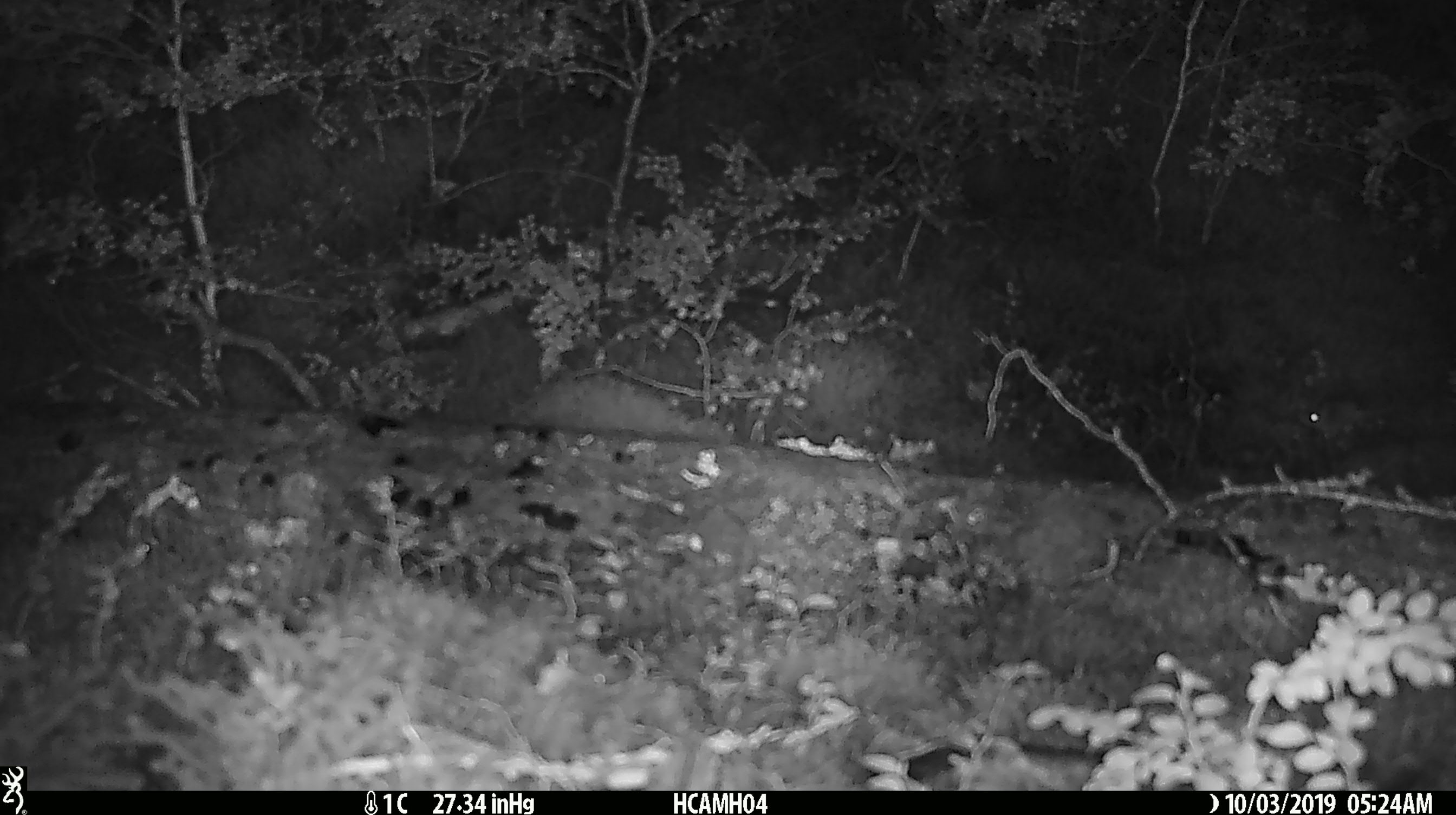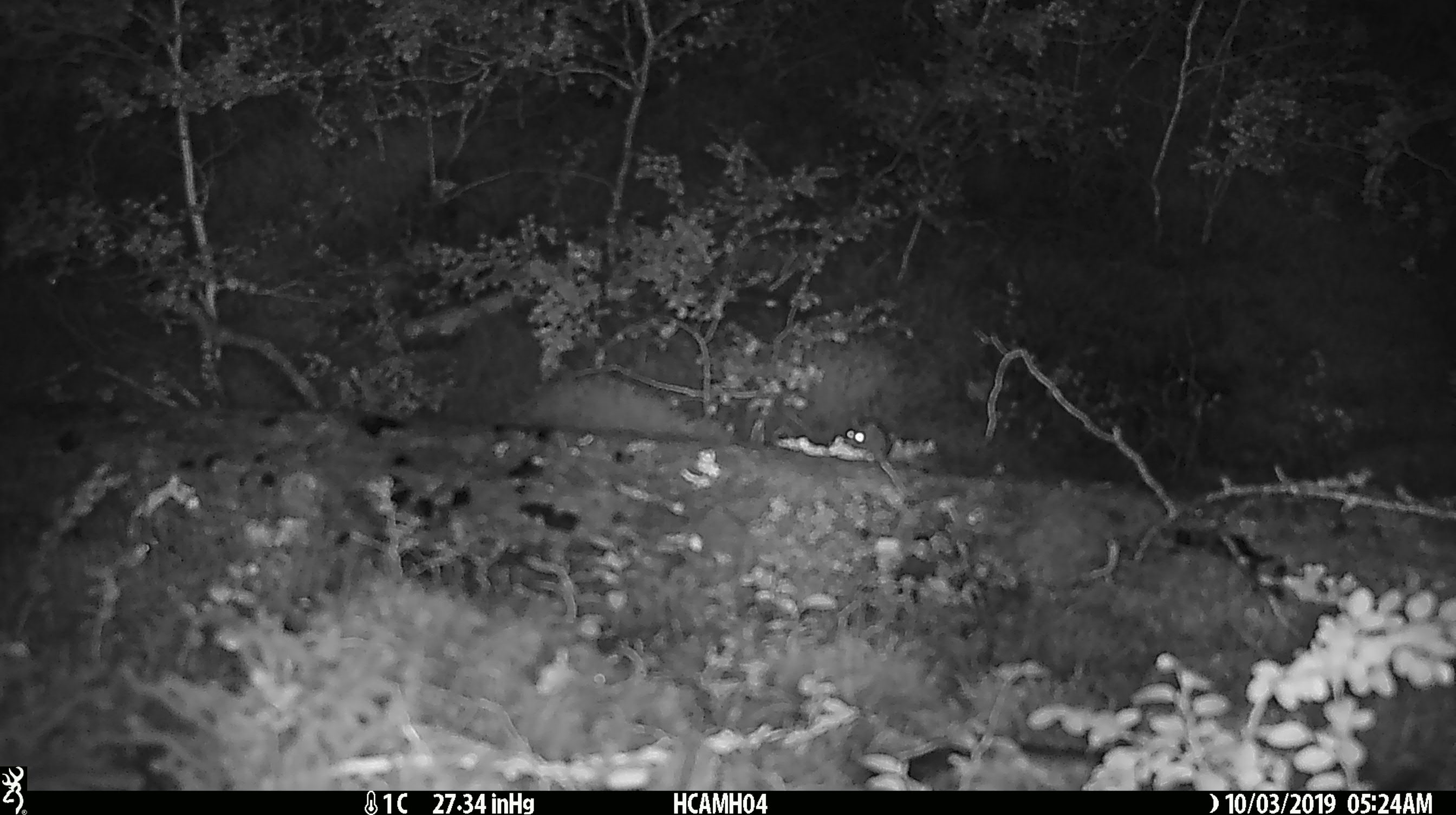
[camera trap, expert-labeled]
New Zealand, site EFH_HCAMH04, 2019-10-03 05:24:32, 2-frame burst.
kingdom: Animalia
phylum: Chordata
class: Mammalia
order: Rodentia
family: Muridae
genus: Mus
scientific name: Mus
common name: mouse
Mouse (Mus).